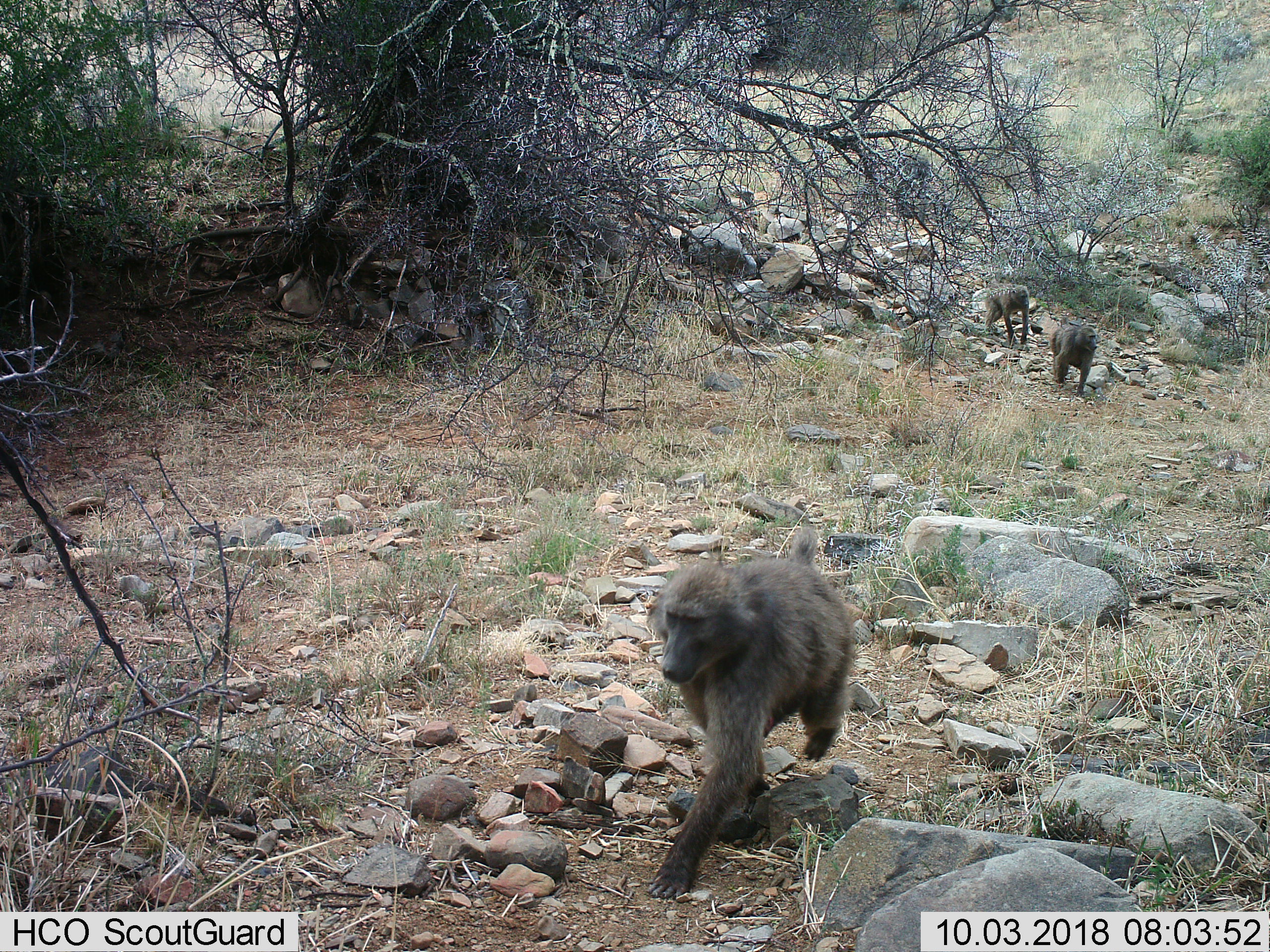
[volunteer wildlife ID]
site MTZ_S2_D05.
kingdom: Animalia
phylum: Chordata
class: Mammalia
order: Primates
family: Cercopithecidae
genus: Papio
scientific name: Papio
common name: baboon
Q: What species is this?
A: Baboon (Papio).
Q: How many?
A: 3.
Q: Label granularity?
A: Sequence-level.